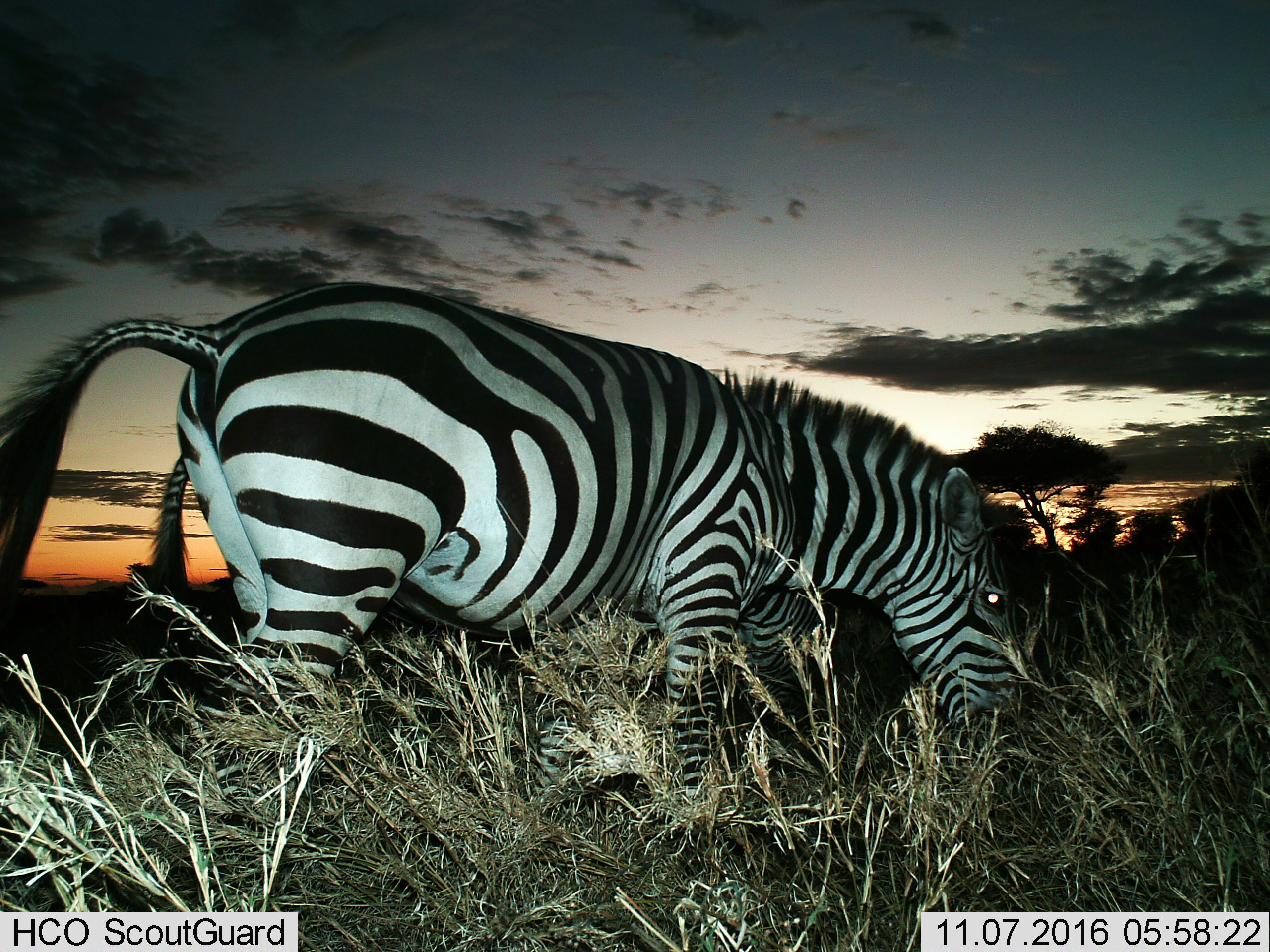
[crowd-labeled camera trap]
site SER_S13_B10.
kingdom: Animalia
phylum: Chordata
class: Mammalia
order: Perissodactyla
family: Equidae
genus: Equus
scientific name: Equus quagga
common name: plains zebra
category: zebraplains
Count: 2.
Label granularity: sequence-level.